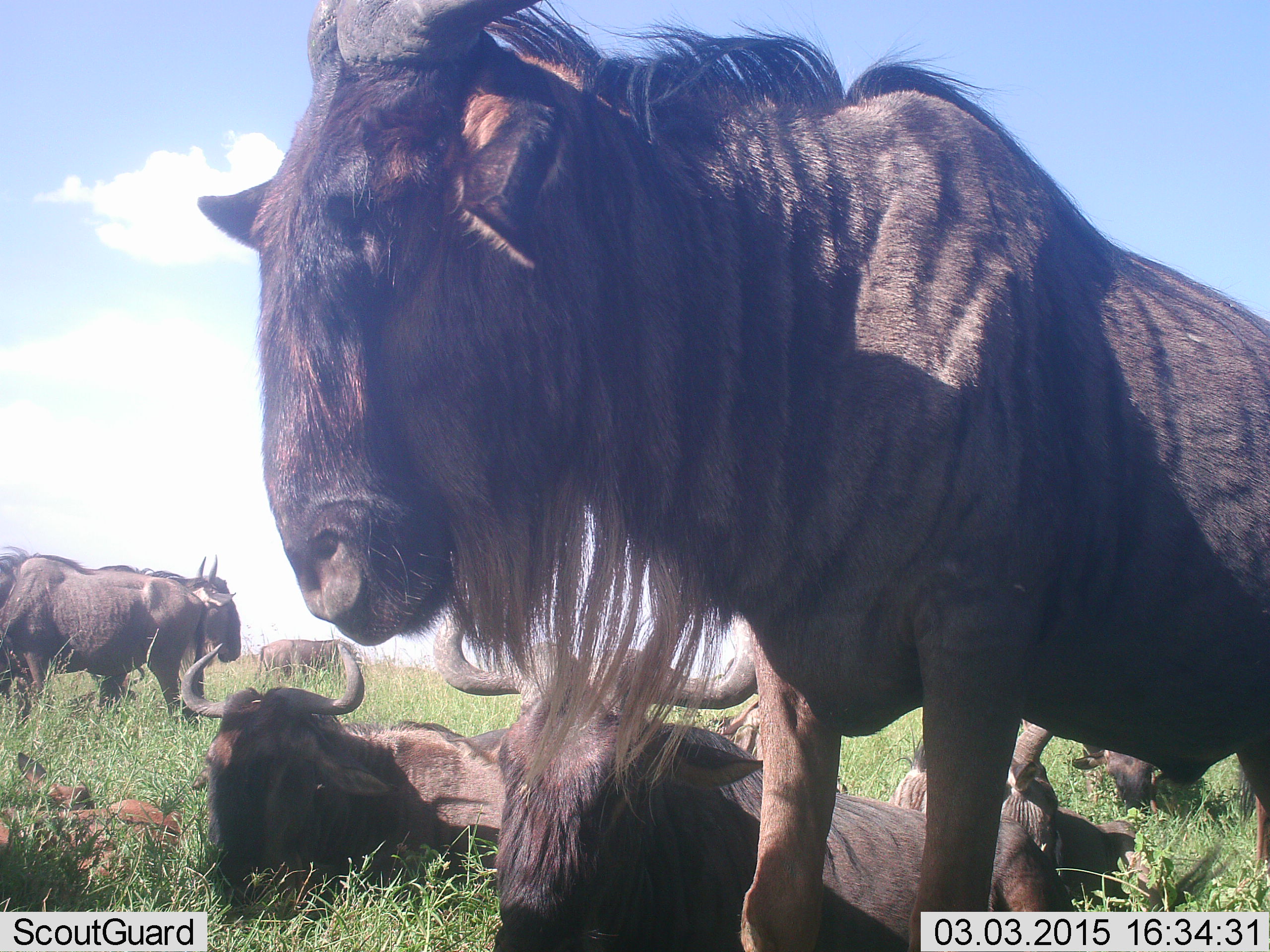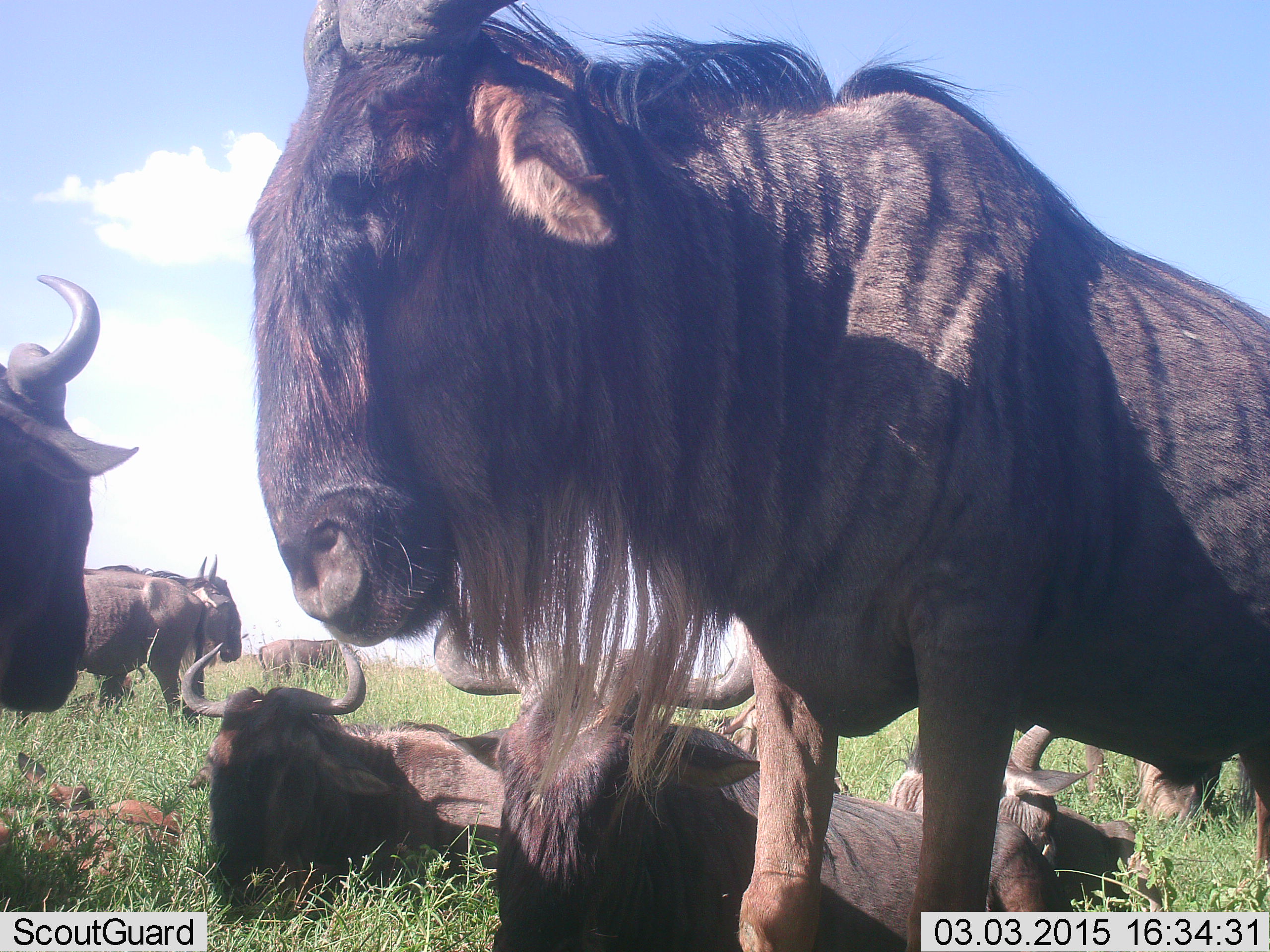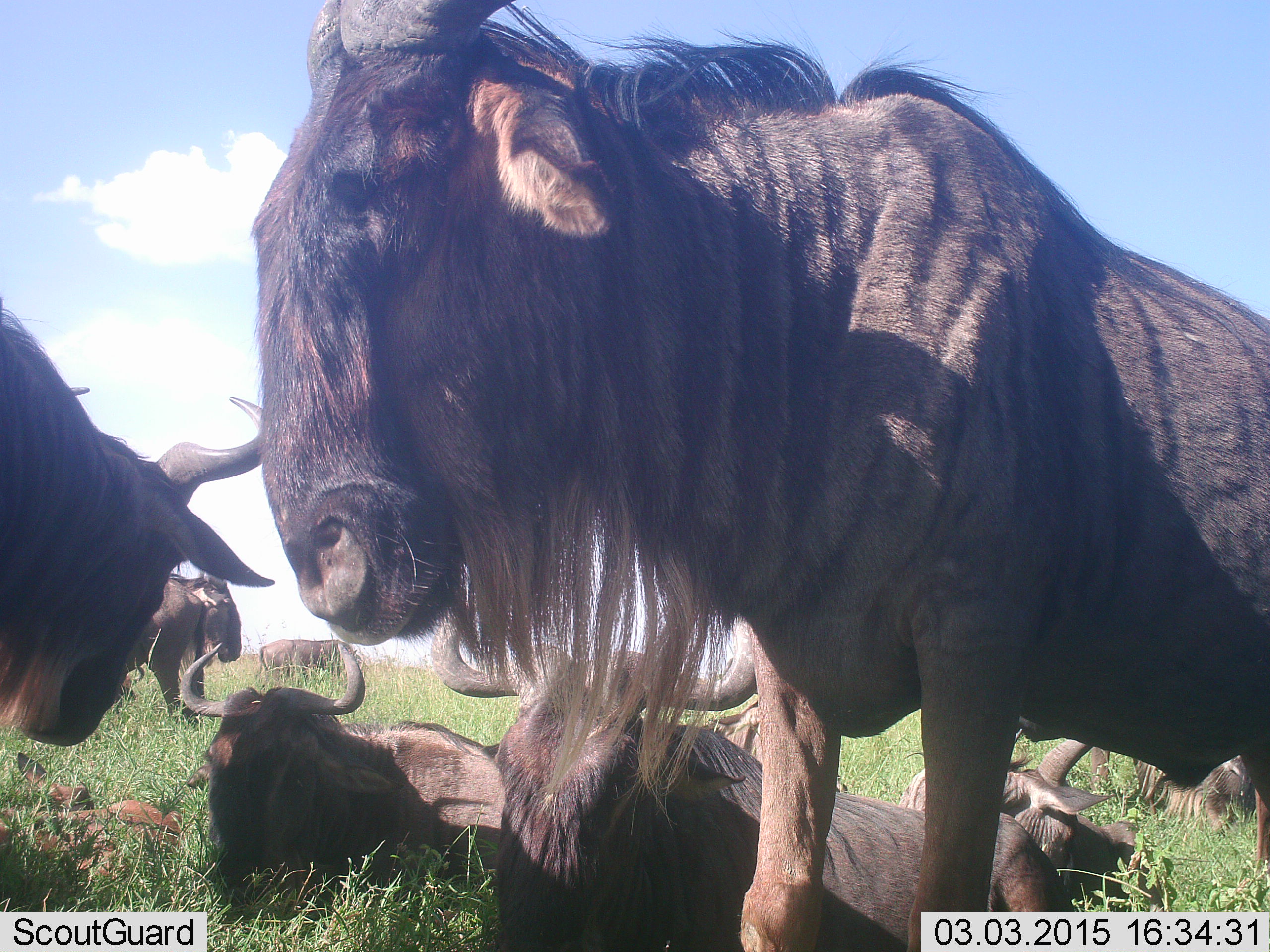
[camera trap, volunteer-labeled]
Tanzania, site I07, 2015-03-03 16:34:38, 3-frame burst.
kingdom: Animalia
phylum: Chordata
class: Mammalia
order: Artiodactyla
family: Bovidae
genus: Connochaetes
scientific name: Connochaetes taurinus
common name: blue wildebeest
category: wildebeest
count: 9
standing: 80%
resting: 90%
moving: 20%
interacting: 0%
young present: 30%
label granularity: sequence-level